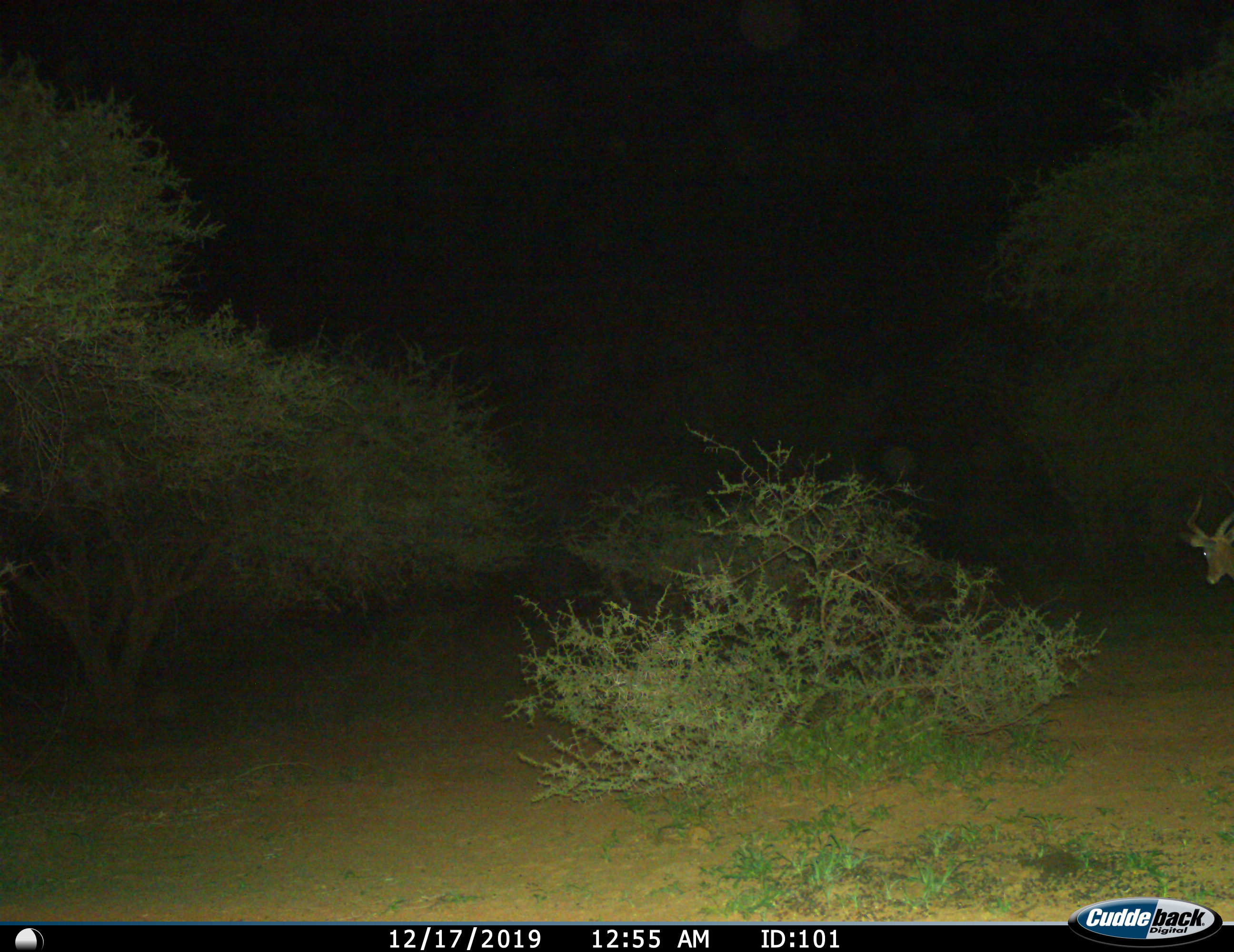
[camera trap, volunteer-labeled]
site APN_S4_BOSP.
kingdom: Animalia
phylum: Chordata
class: Mammalia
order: Artiodactyla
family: Bovidae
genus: Aepyceros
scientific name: Aepyceros melampus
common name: impala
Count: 1.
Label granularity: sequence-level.